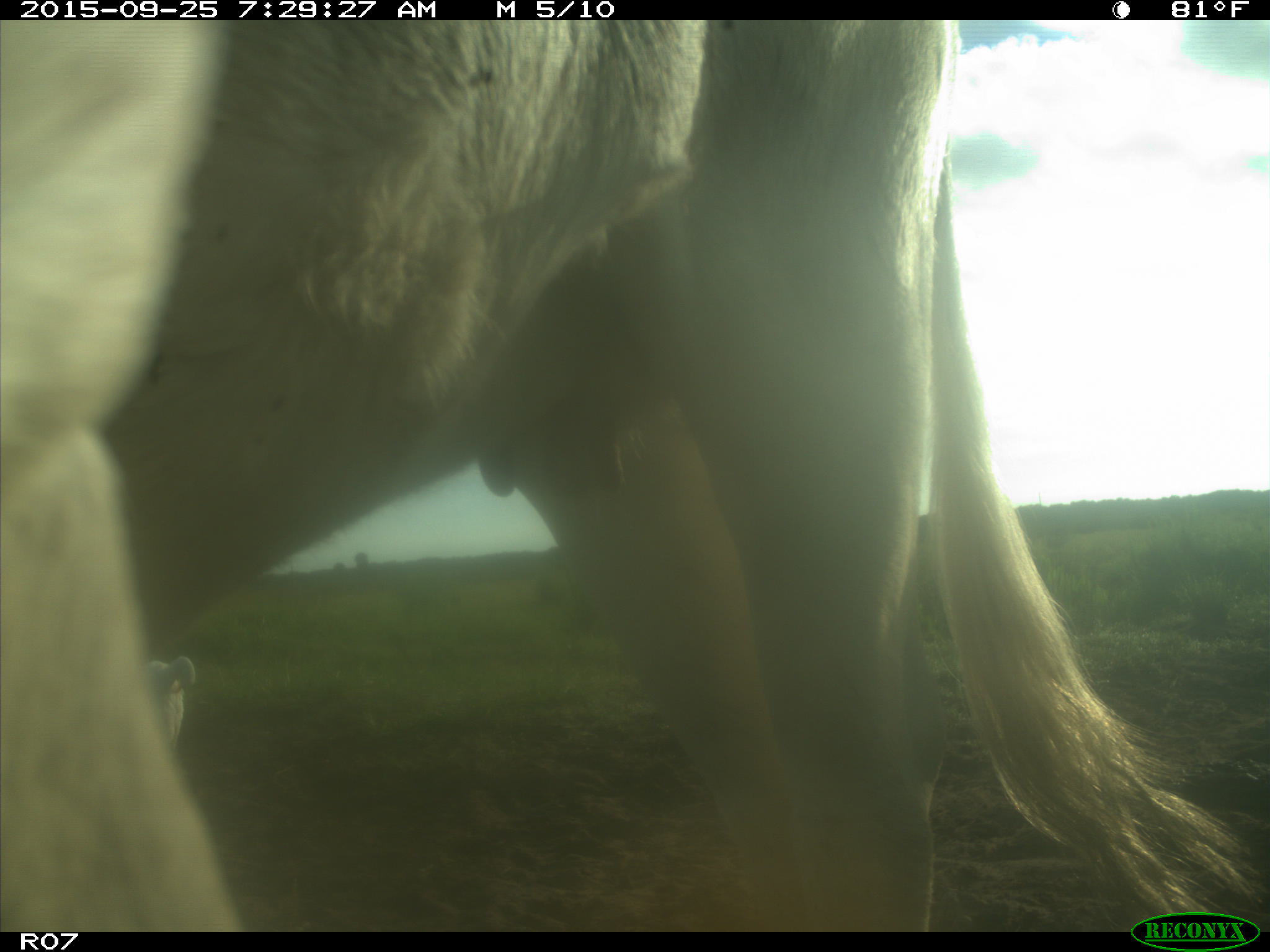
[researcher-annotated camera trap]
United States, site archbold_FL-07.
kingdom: Animalia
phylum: Chordata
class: Mammalia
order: Artiodactyla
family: Bovidae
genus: Bos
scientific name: Bos taurus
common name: domestic cow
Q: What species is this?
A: Bos taurus (domestic cow).